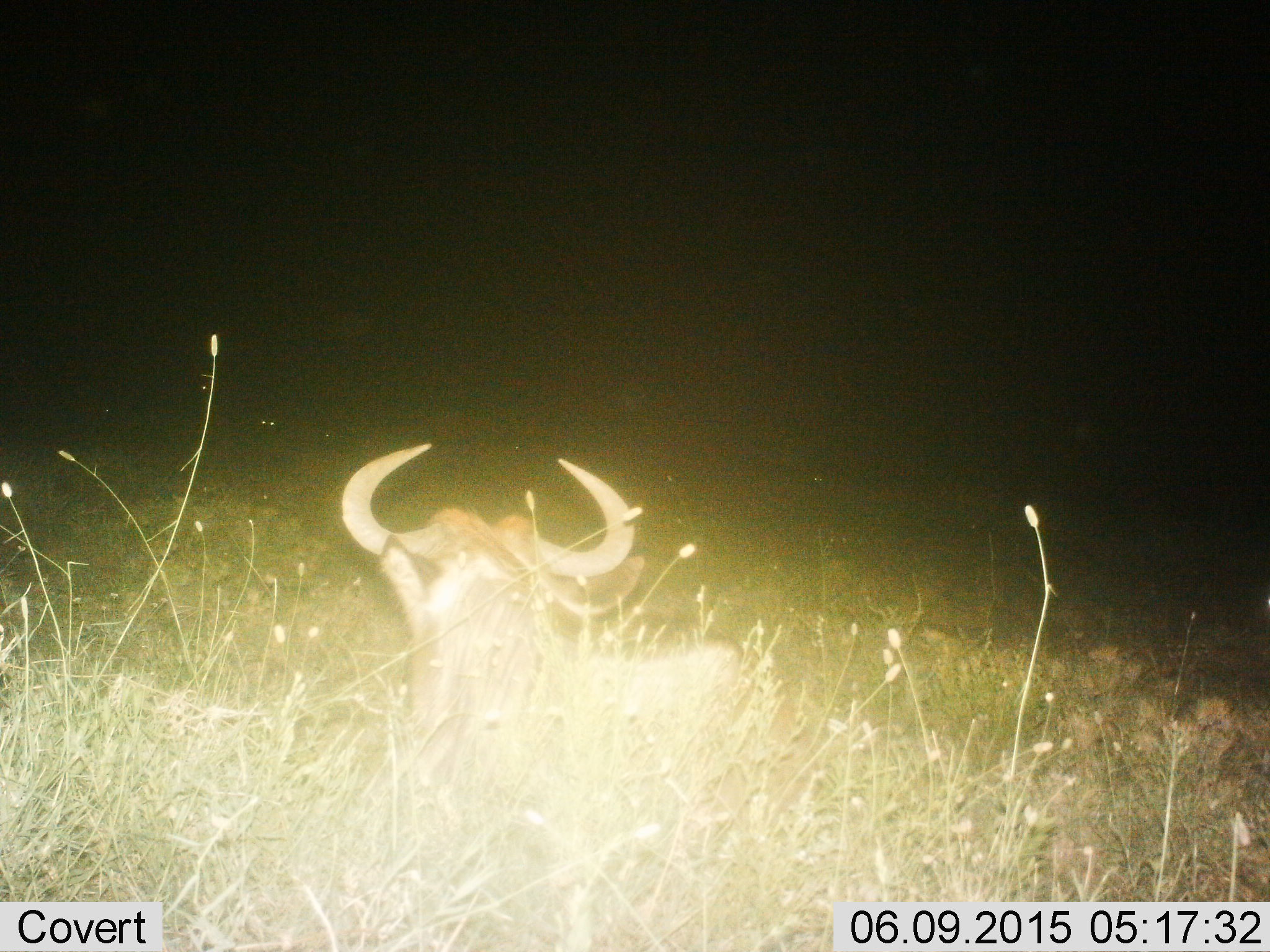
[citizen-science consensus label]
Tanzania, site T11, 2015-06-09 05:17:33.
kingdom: Animalia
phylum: Chordata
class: Mammalia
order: Artiodactyla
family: Bovidae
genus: Connochaetes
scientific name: Connochaetes taurinus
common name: blue wildebeest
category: wildebeest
Wildebeest (blue wildebeest) (Connochaetes taurinus), count 1. Behavior (volunteer vote fractions): standing 30%, resting 80%, moving 0%, interacting 0%. Young present (vote fraction): 0%. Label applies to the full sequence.